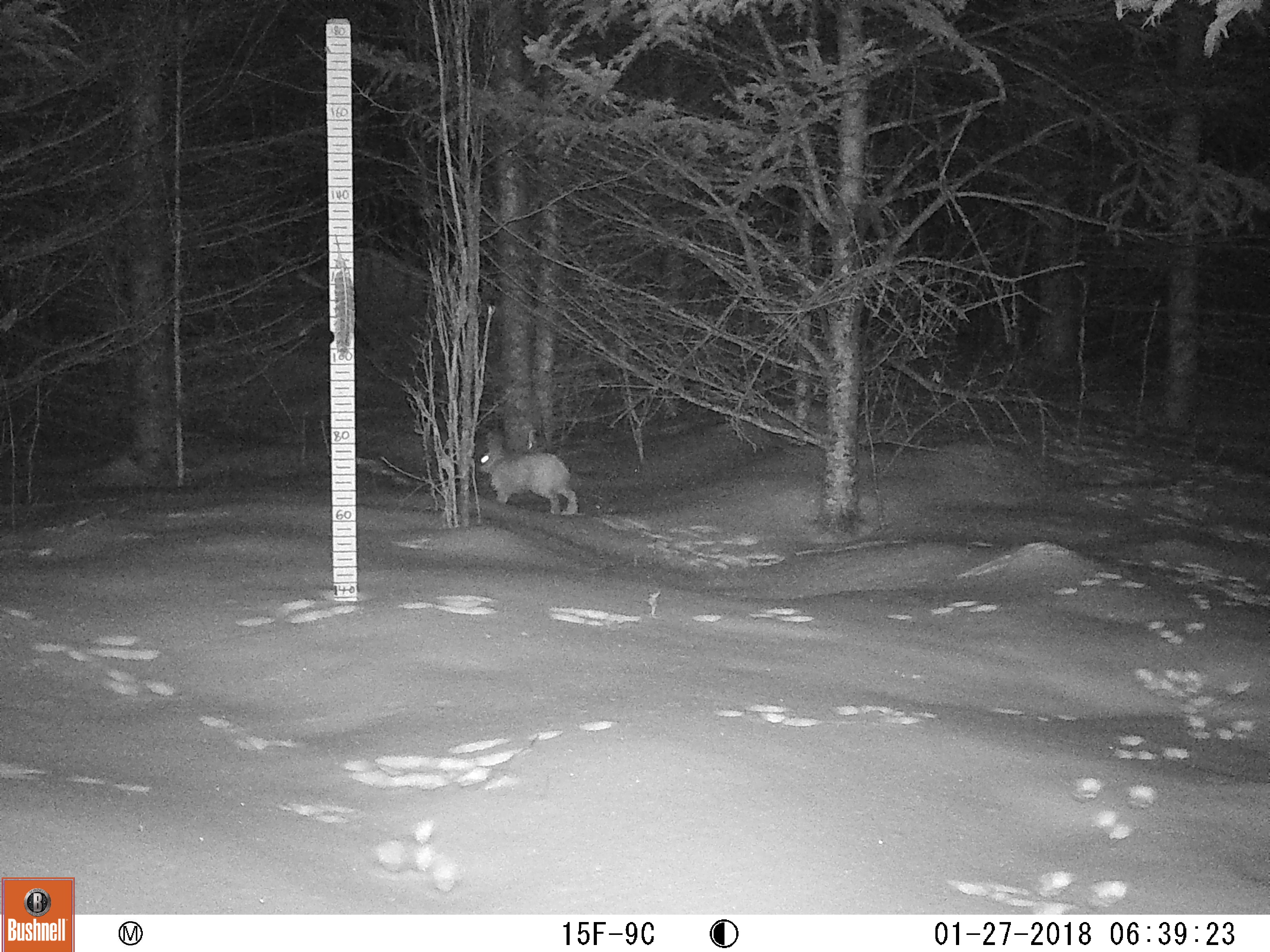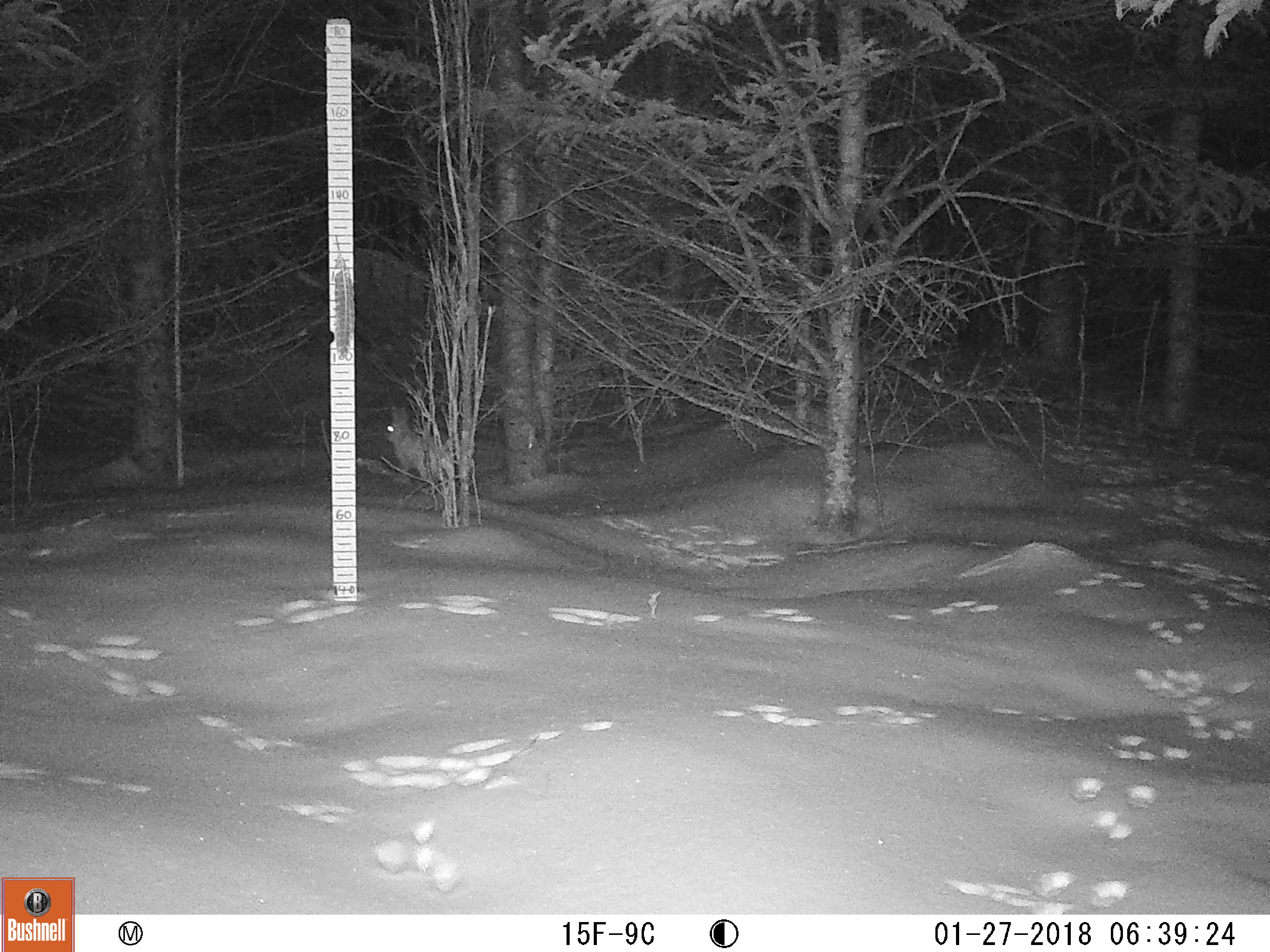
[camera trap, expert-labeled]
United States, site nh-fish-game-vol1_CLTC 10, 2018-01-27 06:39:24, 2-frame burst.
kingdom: Animalia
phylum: Chordata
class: Mammalia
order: Lagomorpha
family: Leporidae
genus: Lepus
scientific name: Lepus americanus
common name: snowshoe hare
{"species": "snowshoe hare (Lepus americanus)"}